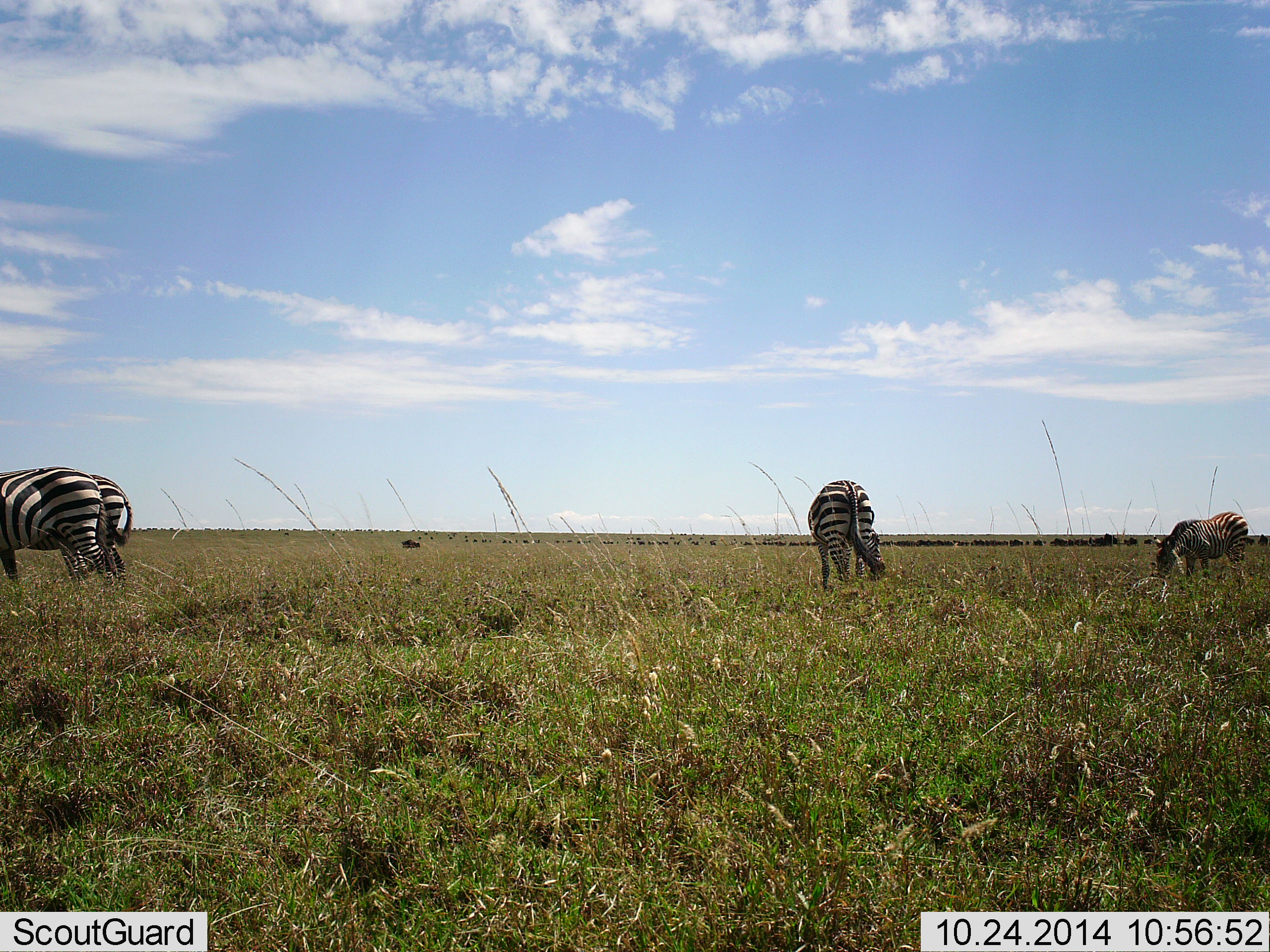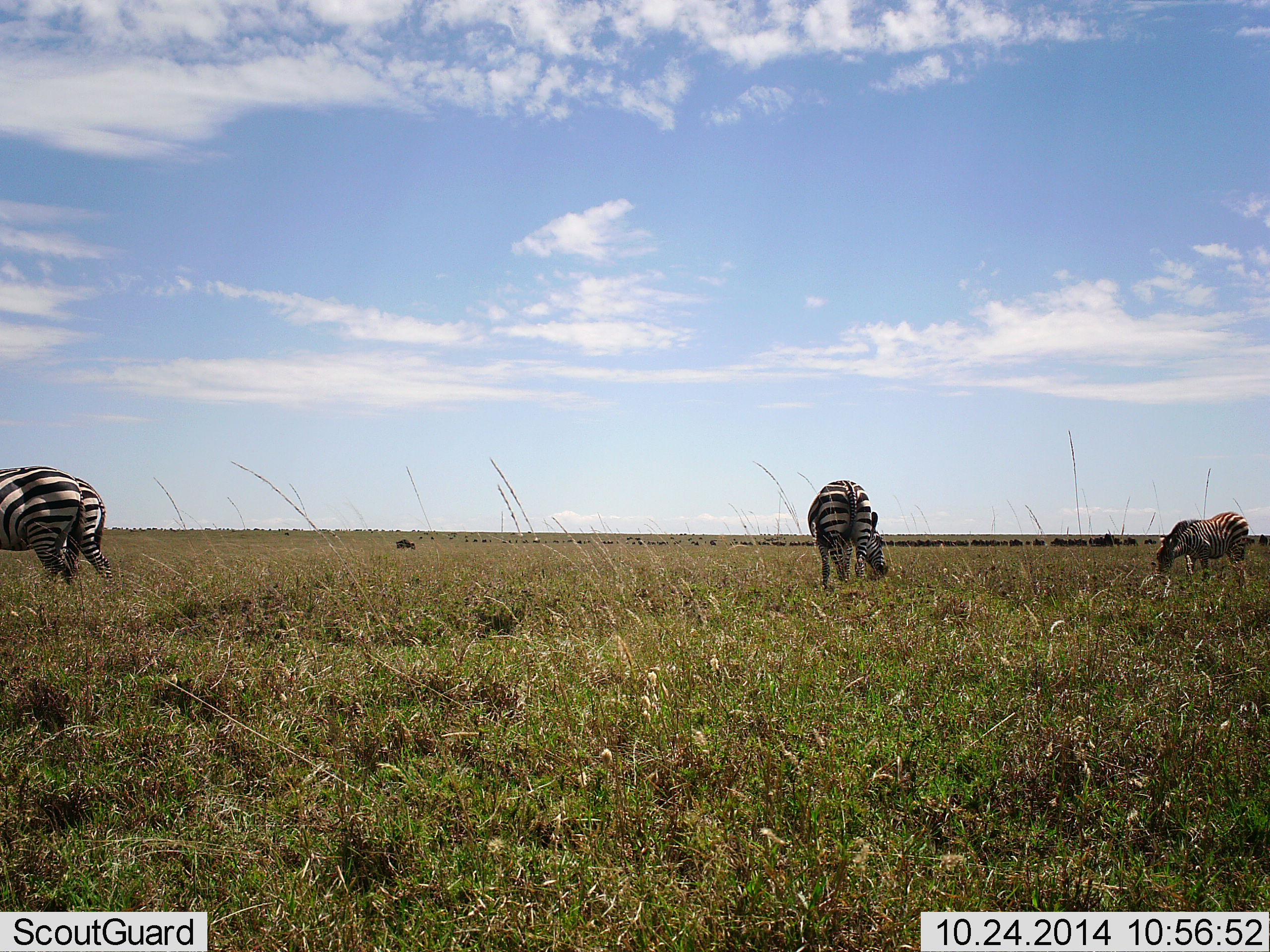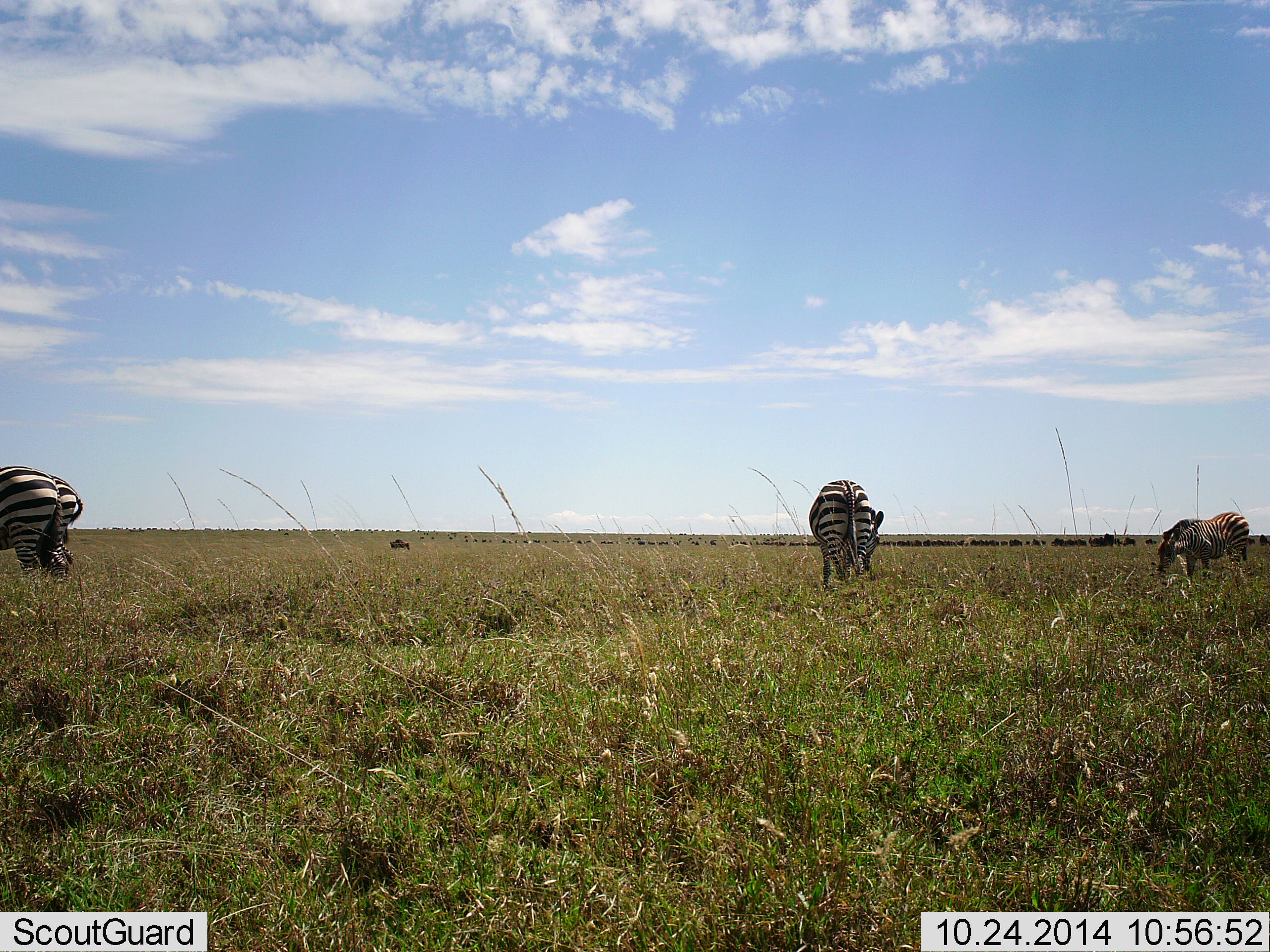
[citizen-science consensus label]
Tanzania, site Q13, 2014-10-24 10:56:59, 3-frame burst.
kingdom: Animalia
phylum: Chordata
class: Mammalia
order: Perissodactyla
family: Equidae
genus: Equus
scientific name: Equus quagga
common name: plains zebra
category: zebra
Zebra (plains zebra) (Equus quagga), count 4. Behavior (volunteer vote fractions): standing 27%, resting 7%, moving 20%, interacting 7%. Young present (vote fraction): 0%. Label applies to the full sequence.